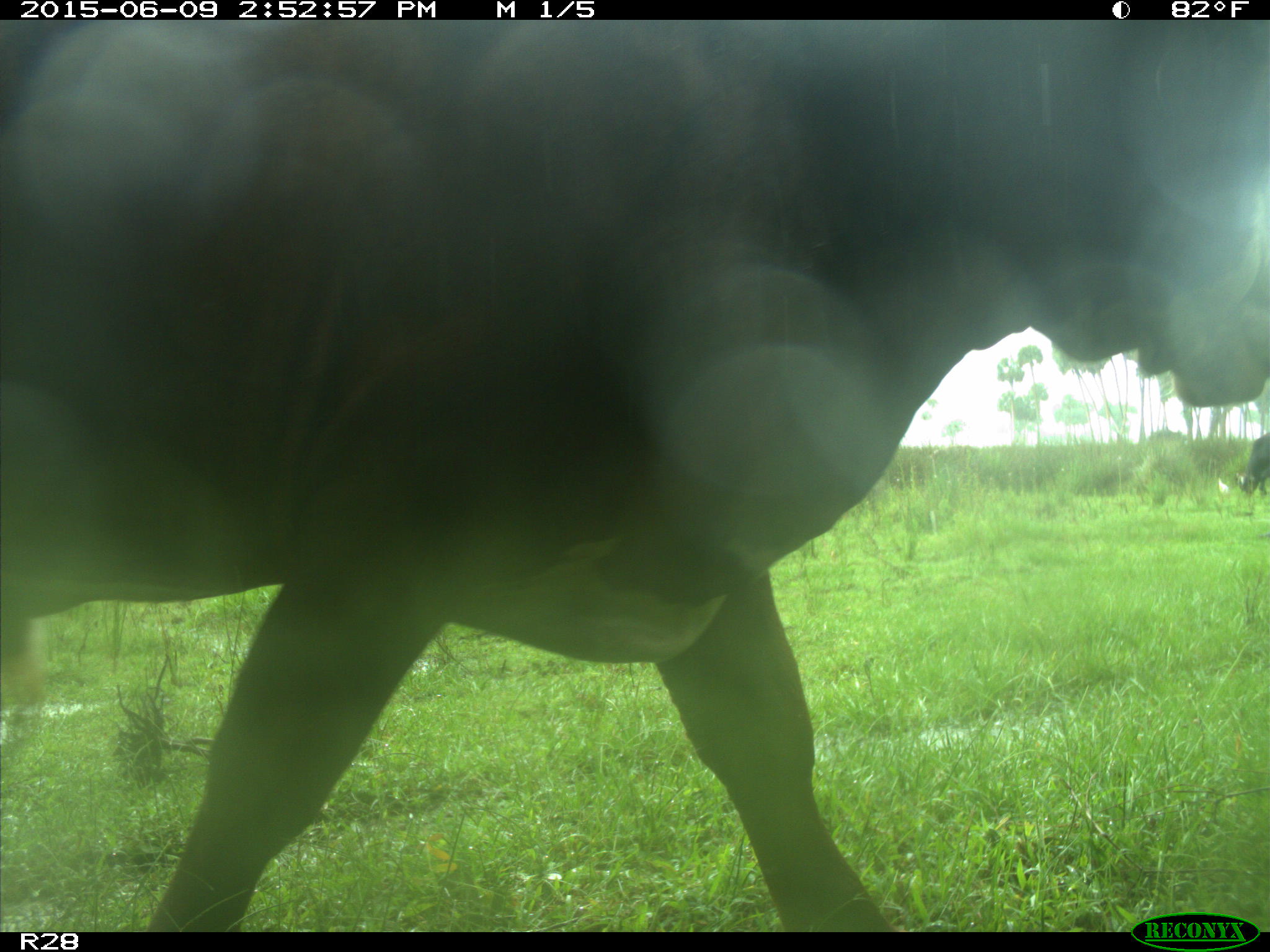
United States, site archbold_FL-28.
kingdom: Animalia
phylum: Chordata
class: Mammalia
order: Artiodactyla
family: Bovidae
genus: Bos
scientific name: Bos taurus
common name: domestic cow